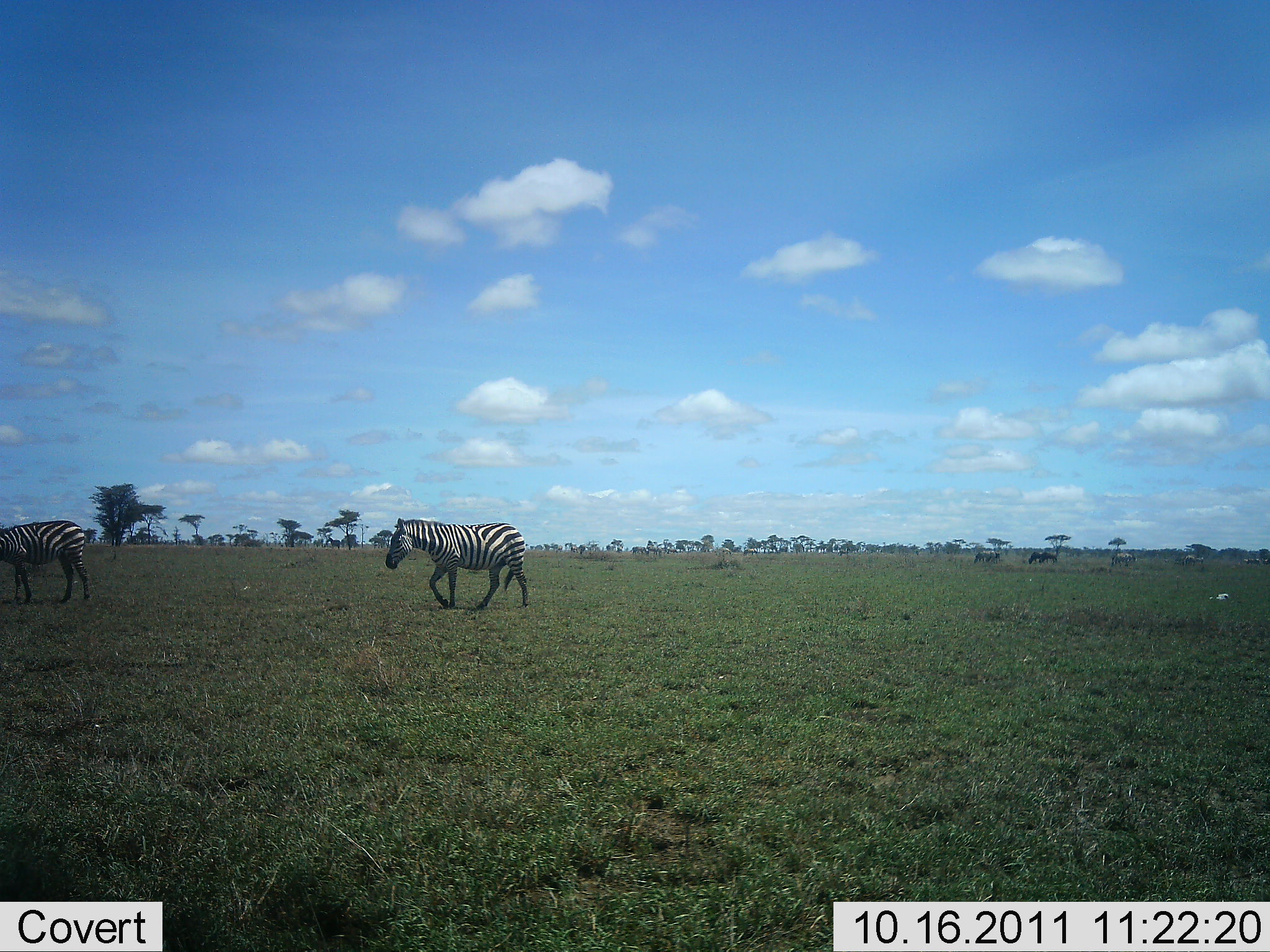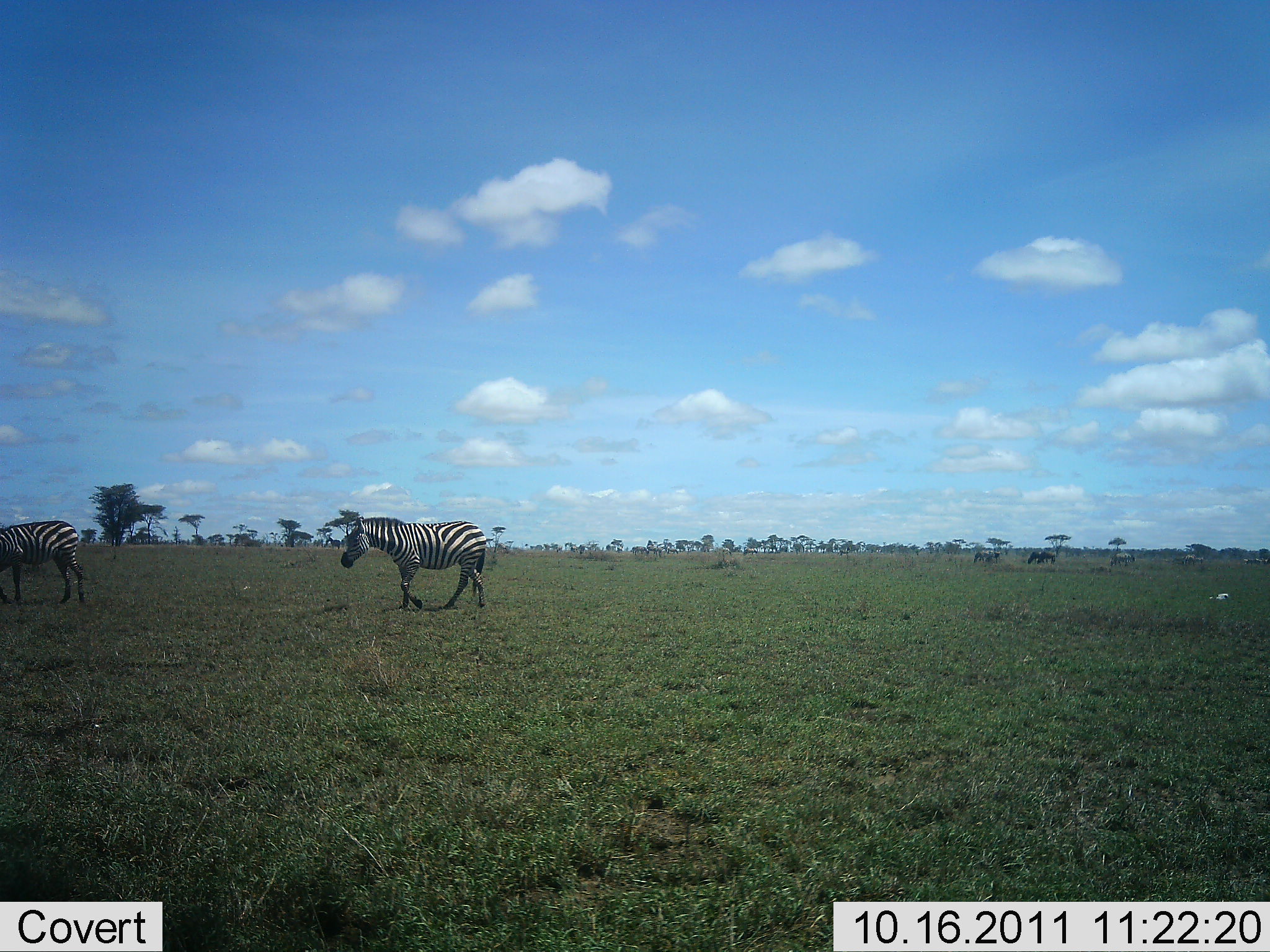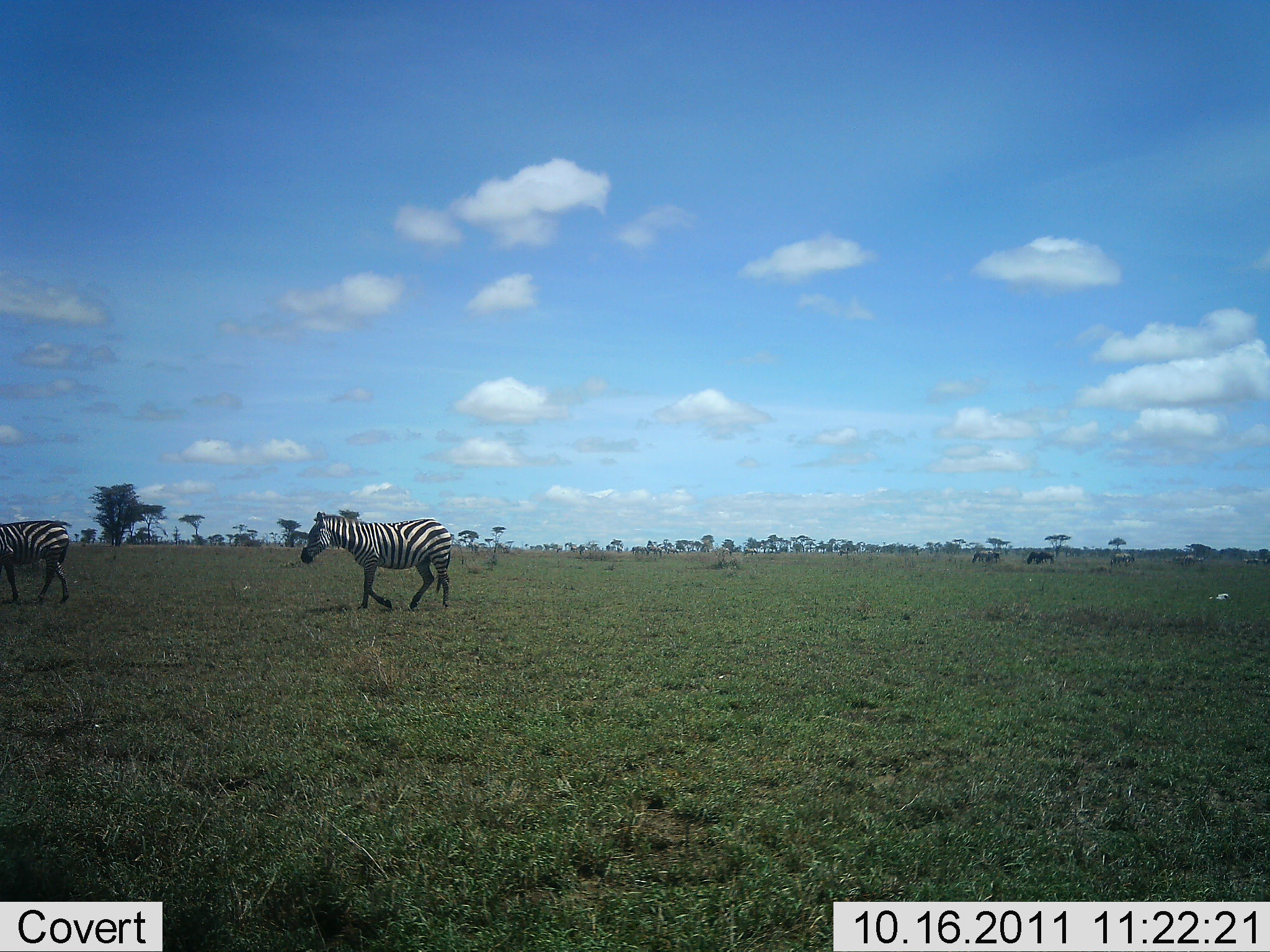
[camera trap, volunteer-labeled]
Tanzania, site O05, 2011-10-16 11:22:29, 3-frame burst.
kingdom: Animalia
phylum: Chordata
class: Mammalia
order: Perissodactyla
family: Equidae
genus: Equus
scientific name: Equus quagga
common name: plains zebra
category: zebra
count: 2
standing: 0%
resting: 0%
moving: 100%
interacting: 0%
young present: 0%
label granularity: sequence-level